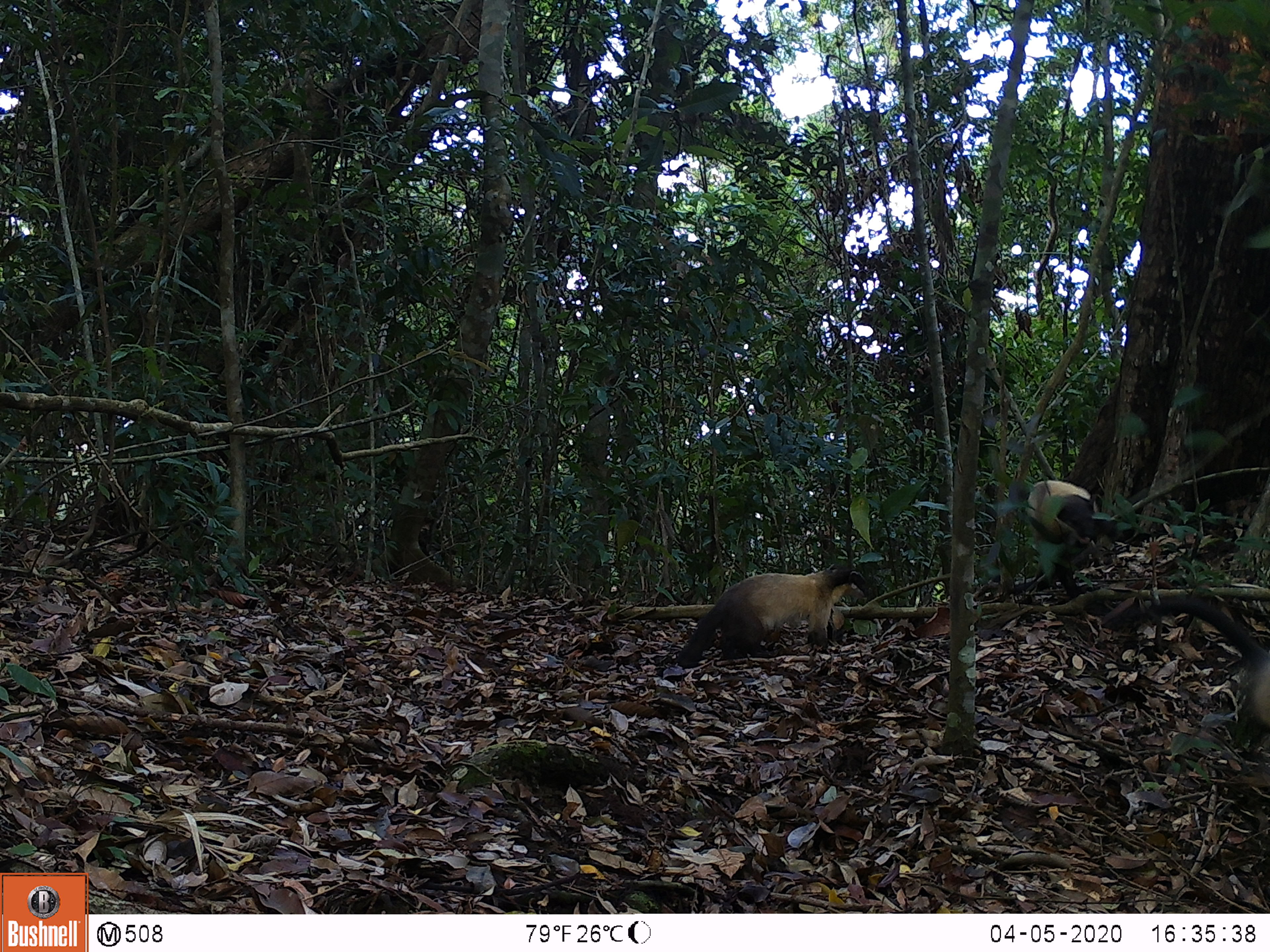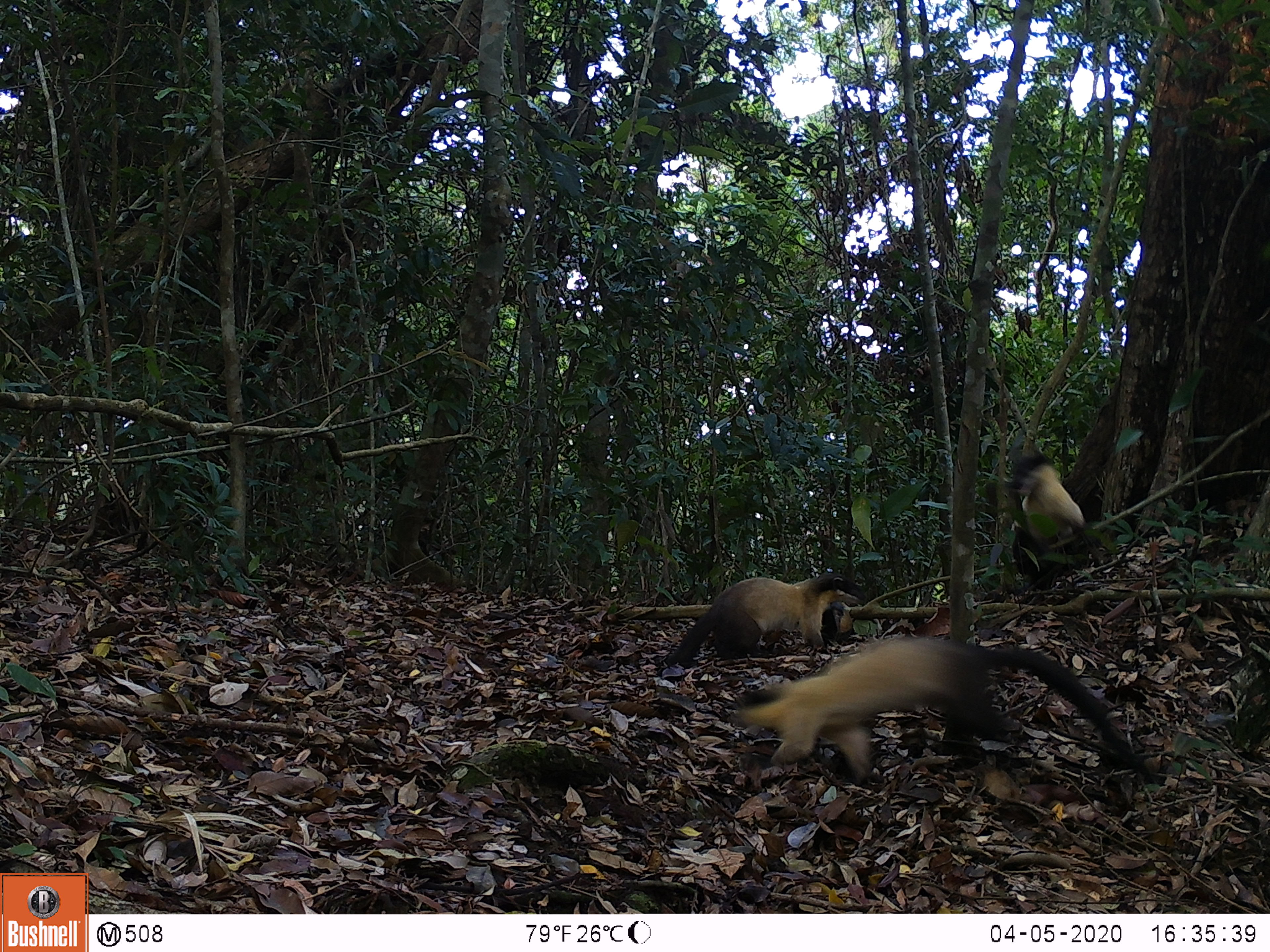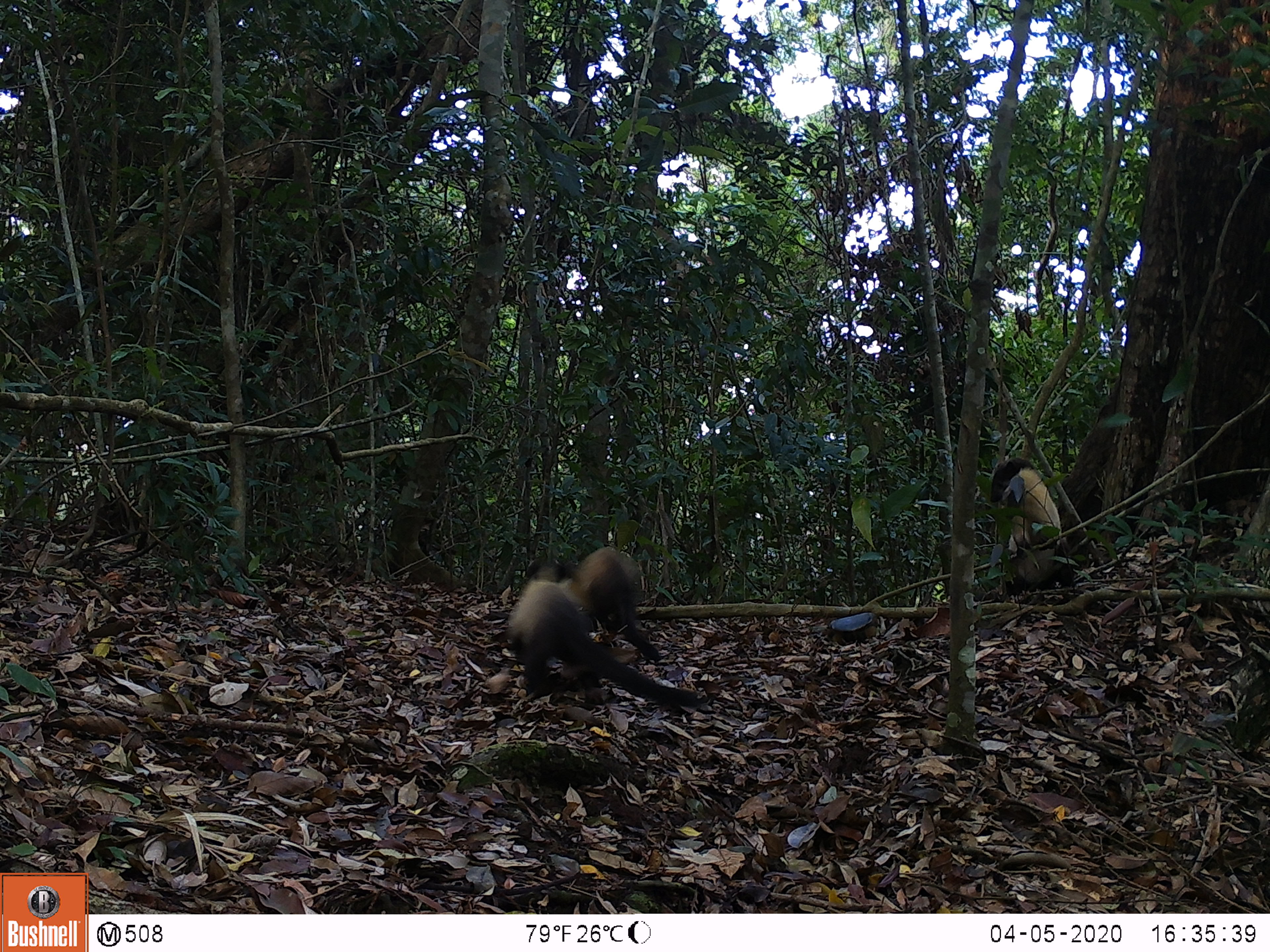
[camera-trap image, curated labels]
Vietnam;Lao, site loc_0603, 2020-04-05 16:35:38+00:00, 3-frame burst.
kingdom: Animalia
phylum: Chordata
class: Mammalia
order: Carnivora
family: Mustelidae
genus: Martes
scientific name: Martes flavigula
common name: yellow-throated marten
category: yellow throated marten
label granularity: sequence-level